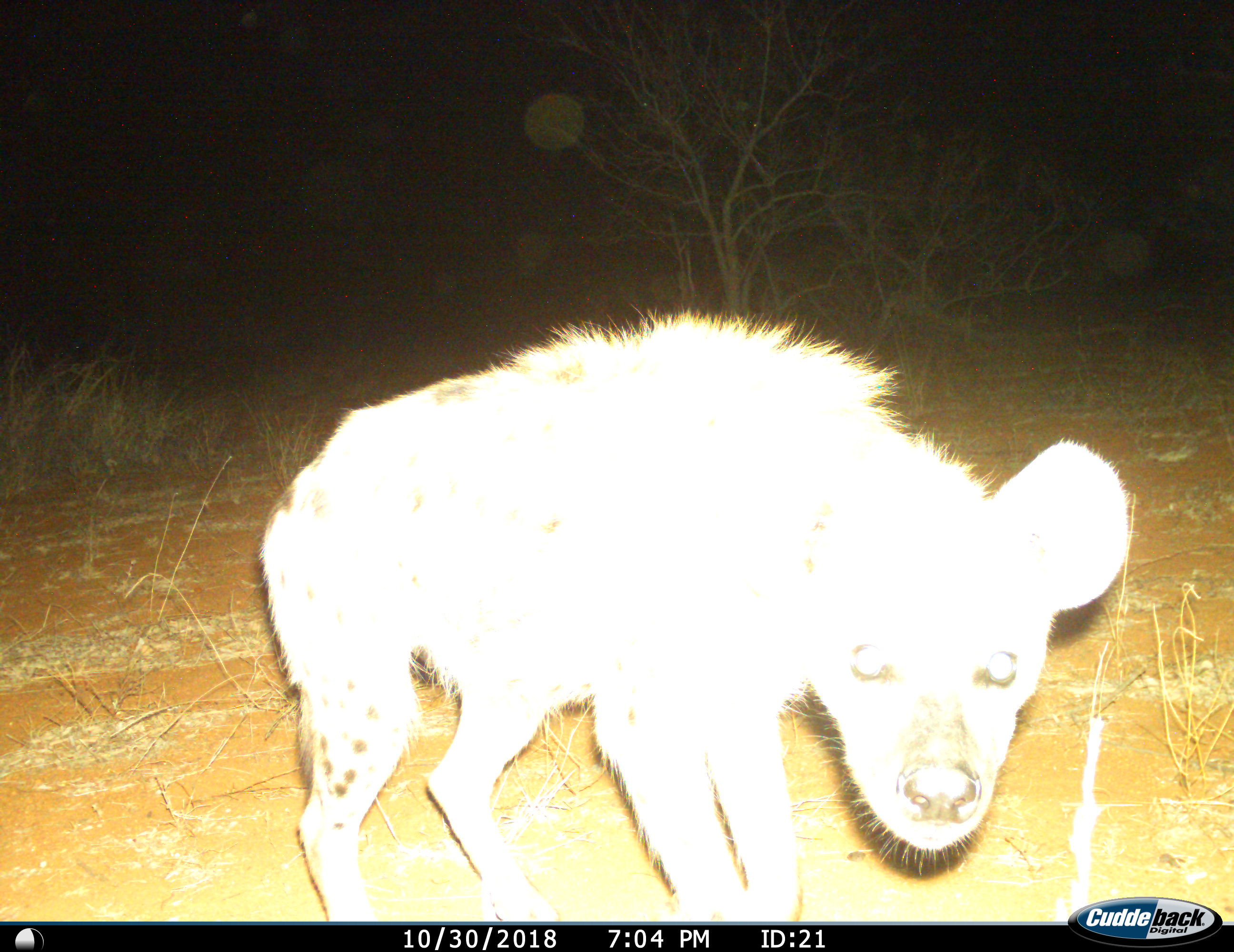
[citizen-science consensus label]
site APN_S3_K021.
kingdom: Animalia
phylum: Chordata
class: Mammalia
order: Carnivora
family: Hyaenidae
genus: Crocuta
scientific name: Crocuta crocuta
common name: spotted hyena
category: hyenaspotted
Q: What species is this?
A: Hyenaspotted (spotted hyena) (Crocuta crocuta).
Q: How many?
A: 1.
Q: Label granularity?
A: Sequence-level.